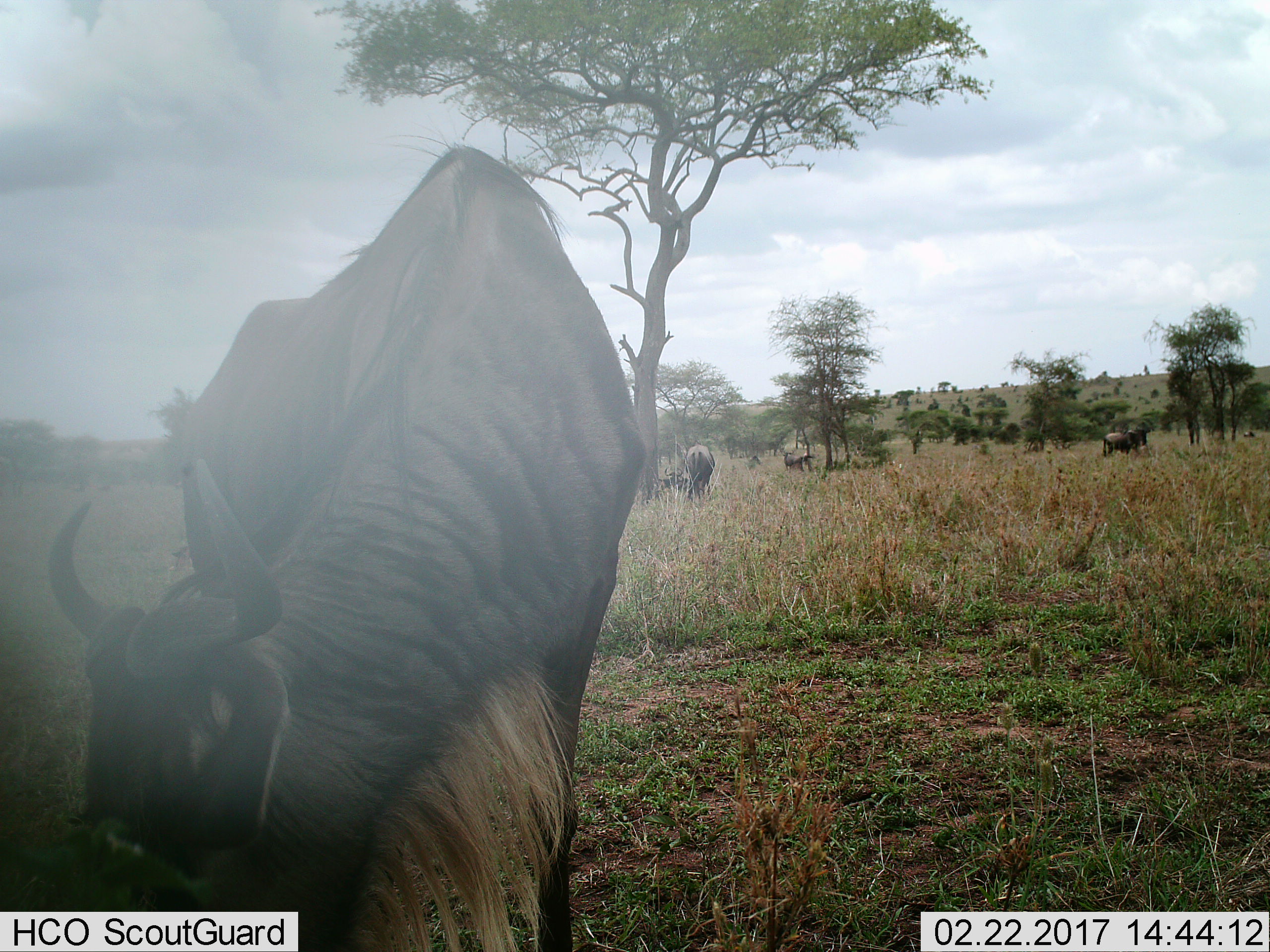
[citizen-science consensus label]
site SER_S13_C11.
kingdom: Animalia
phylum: Chordata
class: Mammalia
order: Artiodactyla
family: Bovidae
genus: Connochaetes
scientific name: Connochaetes taurinus taurinus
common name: blue wildebeest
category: wildebeestblue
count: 5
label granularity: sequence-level